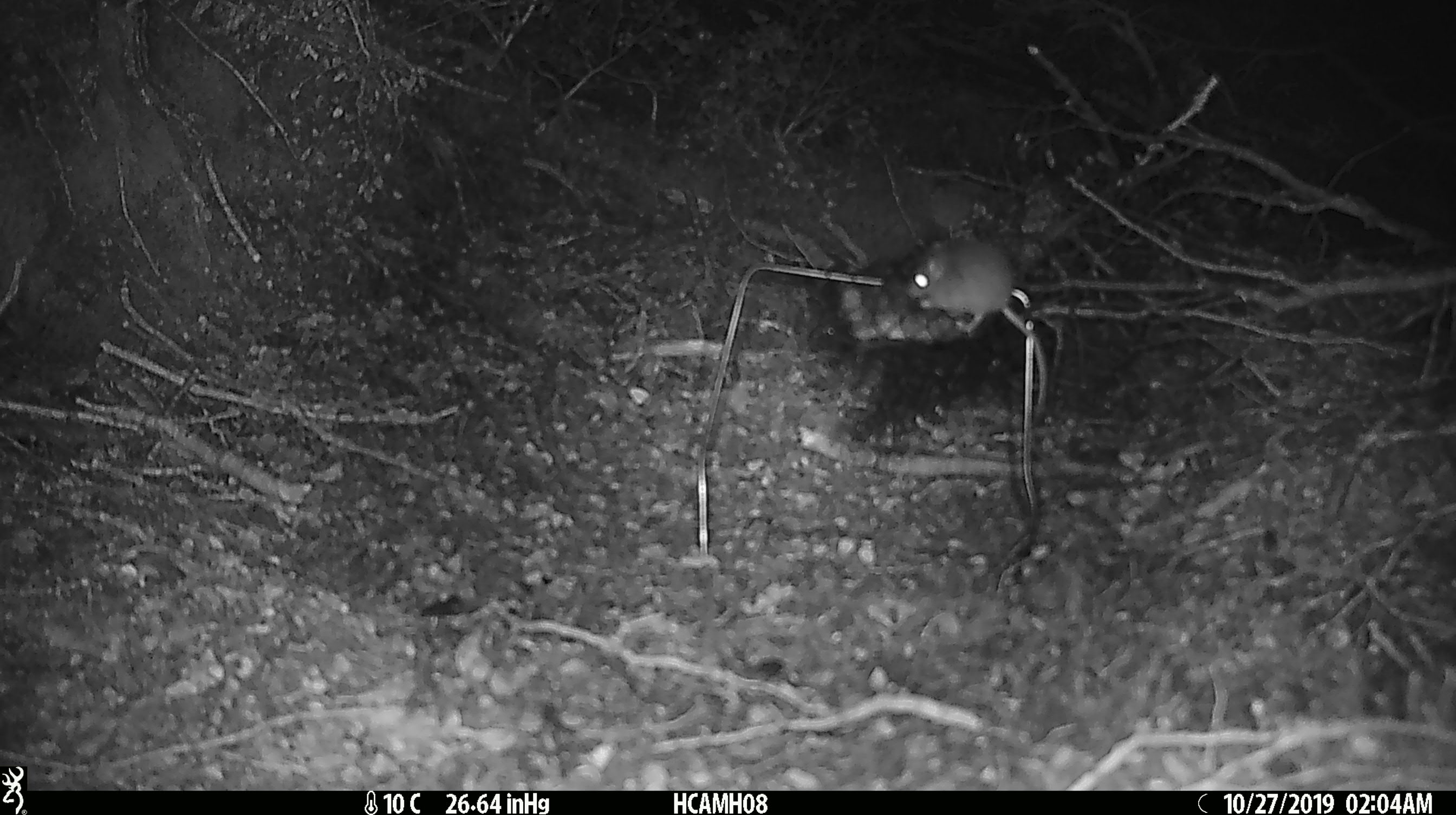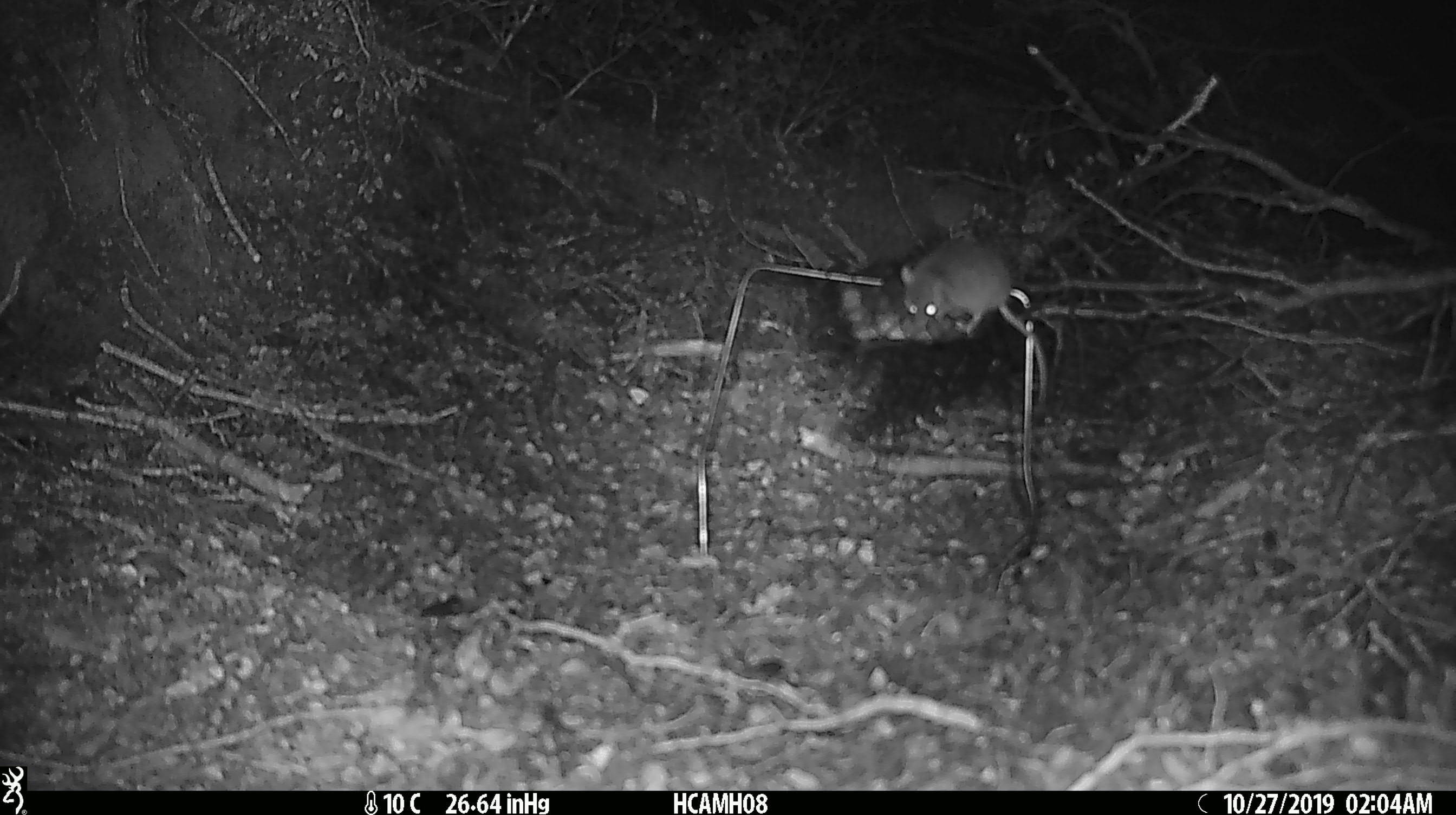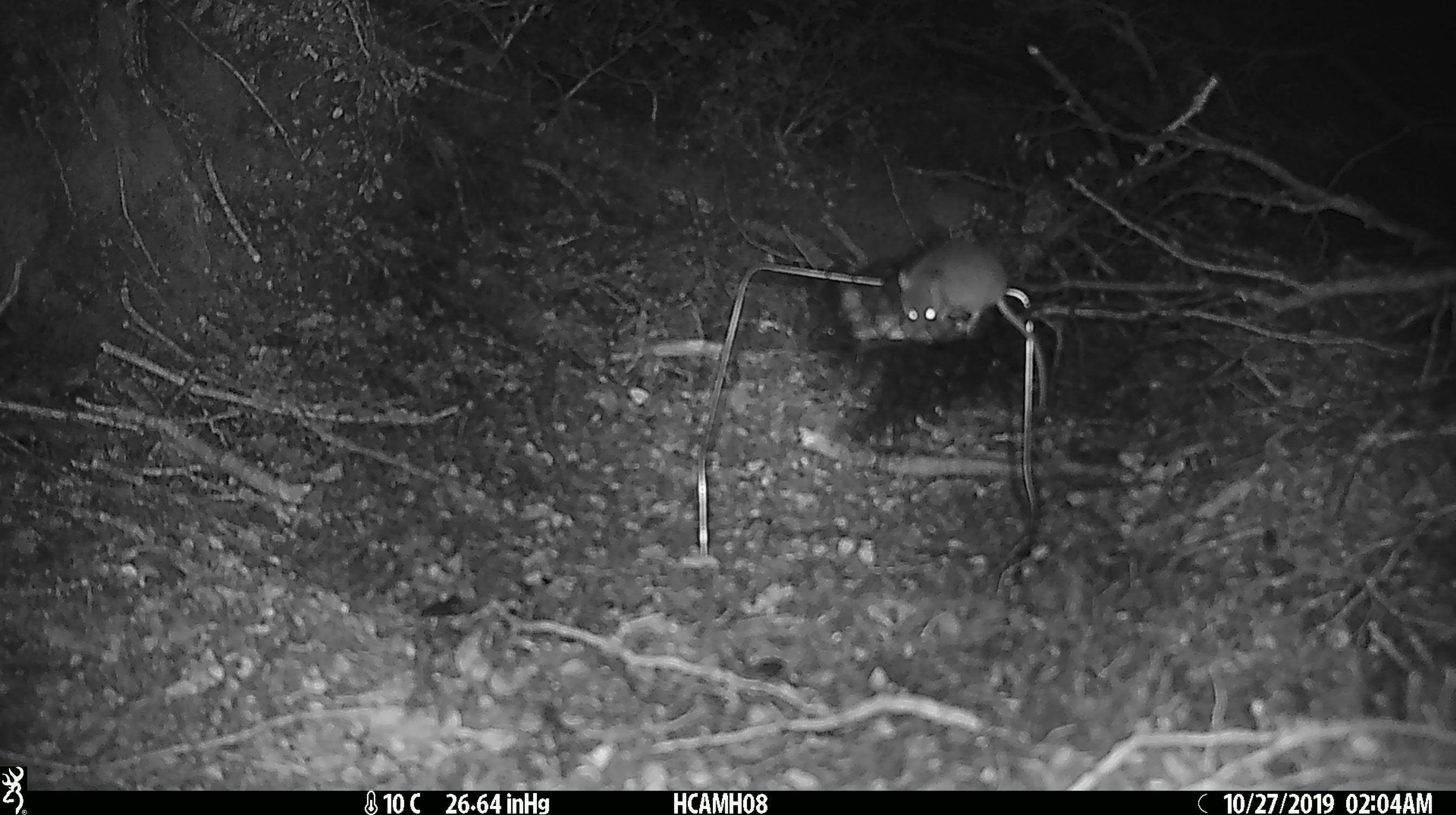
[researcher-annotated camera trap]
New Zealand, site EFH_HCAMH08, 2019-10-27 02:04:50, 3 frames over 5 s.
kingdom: Animalia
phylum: Chordata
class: Mammalia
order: Rodentia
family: Muridae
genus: Mus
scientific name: Mus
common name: mouse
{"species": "mouse (Mus)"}